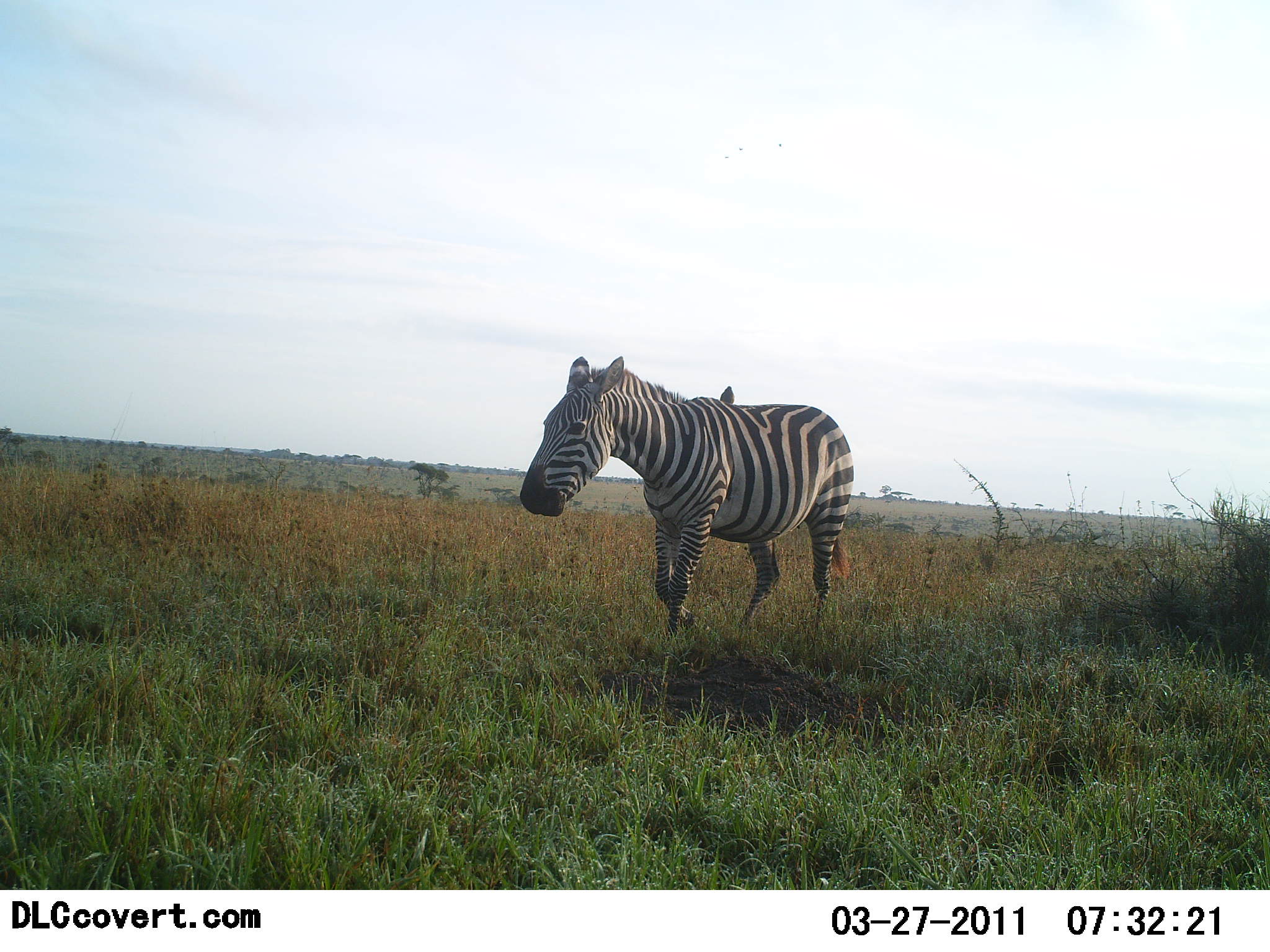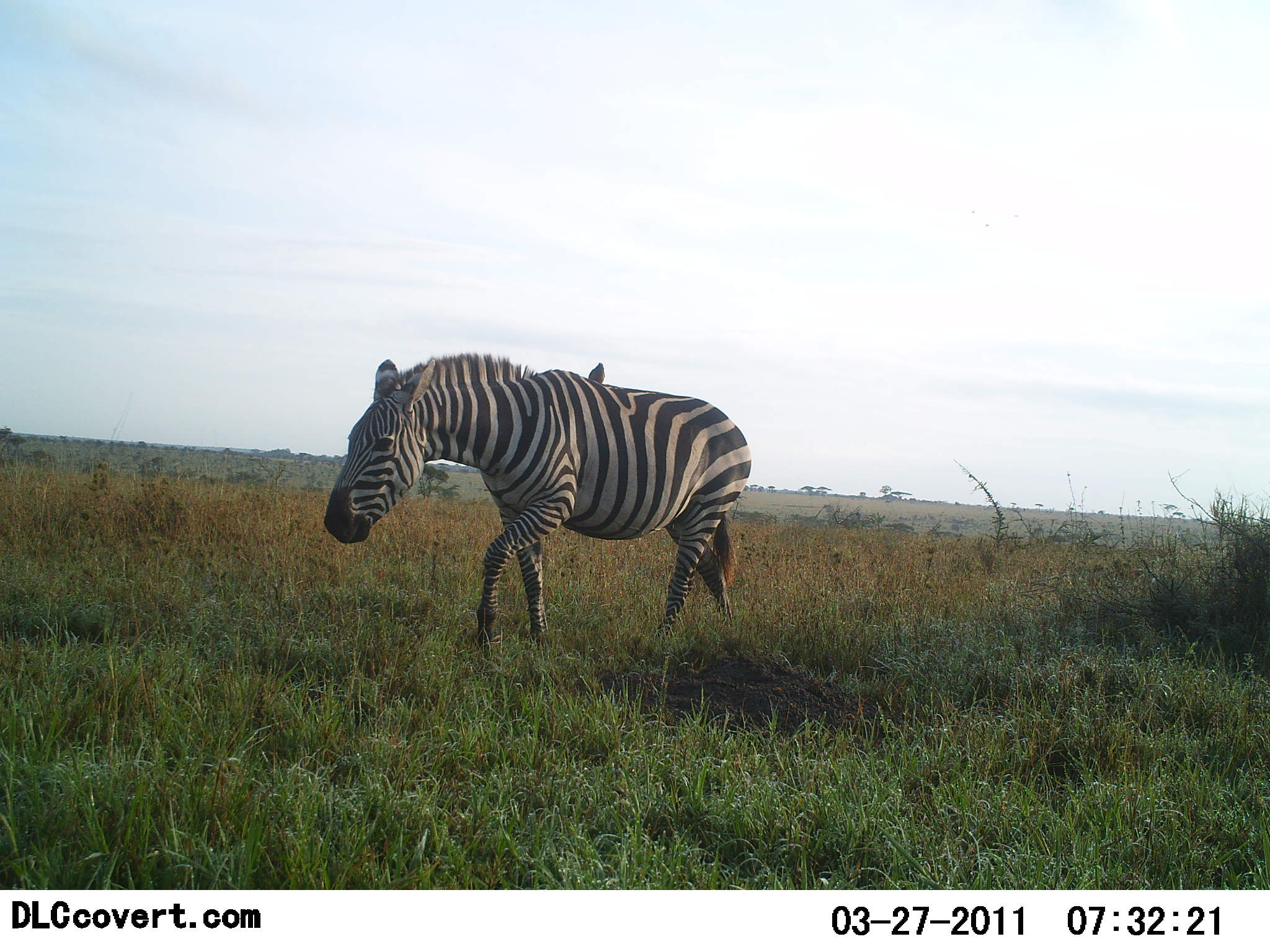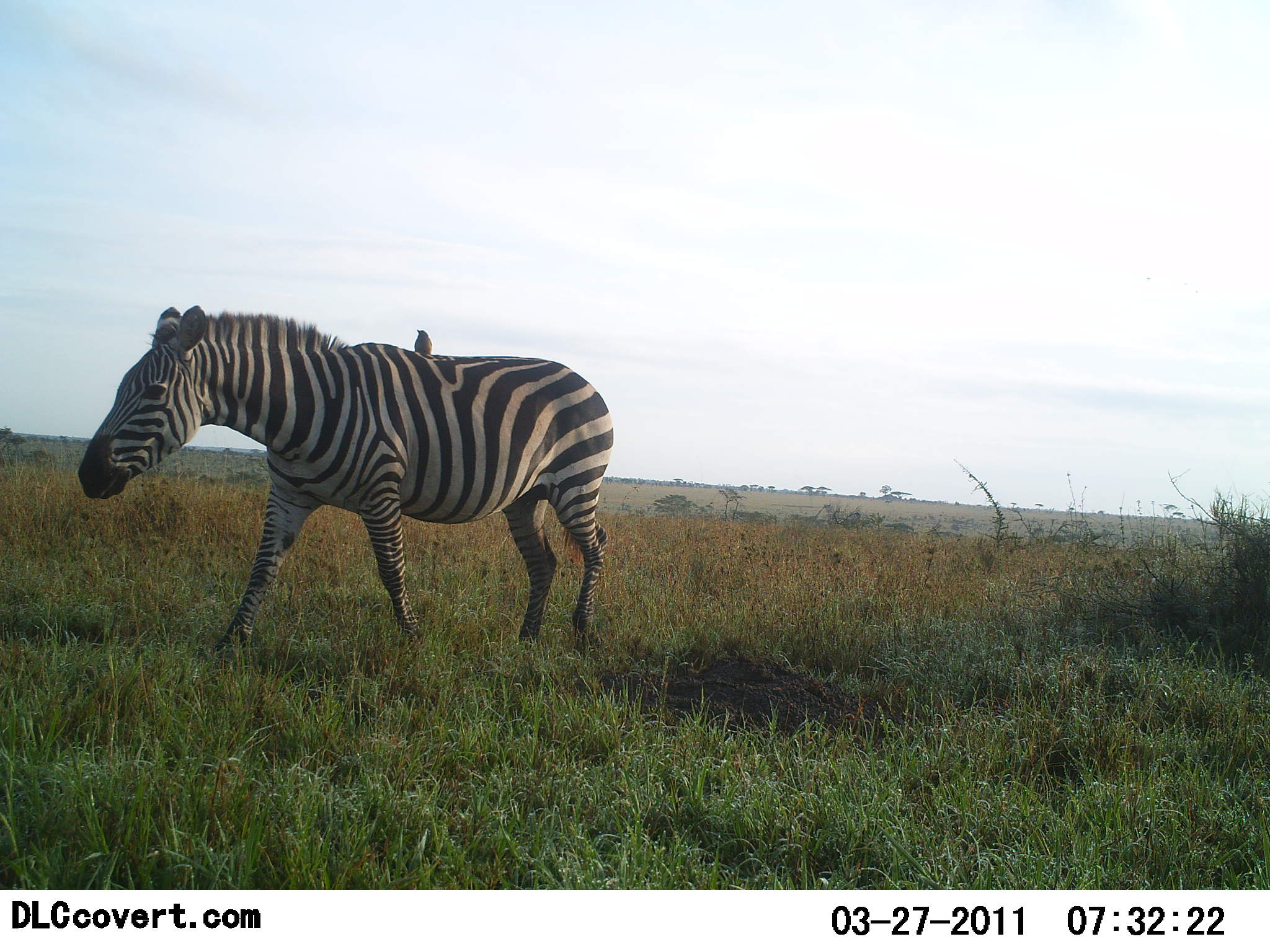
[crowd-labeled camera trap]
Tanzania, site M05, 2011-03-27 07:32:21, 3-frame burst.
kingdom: Animalia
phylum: Chordata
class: Mammalia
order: Perissodactyla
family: Equidae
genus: Equus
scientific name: Equus quagga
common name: plains zebra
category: zebra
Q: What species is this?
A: Zebra (plains zebra) (Equus quagga).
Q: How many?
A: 1.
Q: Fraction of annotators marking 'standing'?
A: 5%.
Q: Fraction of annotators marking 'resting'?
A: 0%.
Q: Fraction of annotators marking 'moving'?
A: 95%.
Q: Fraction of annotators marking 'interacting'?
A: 0%.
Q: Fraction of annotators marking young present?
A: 0%.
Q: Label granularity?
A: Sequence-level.